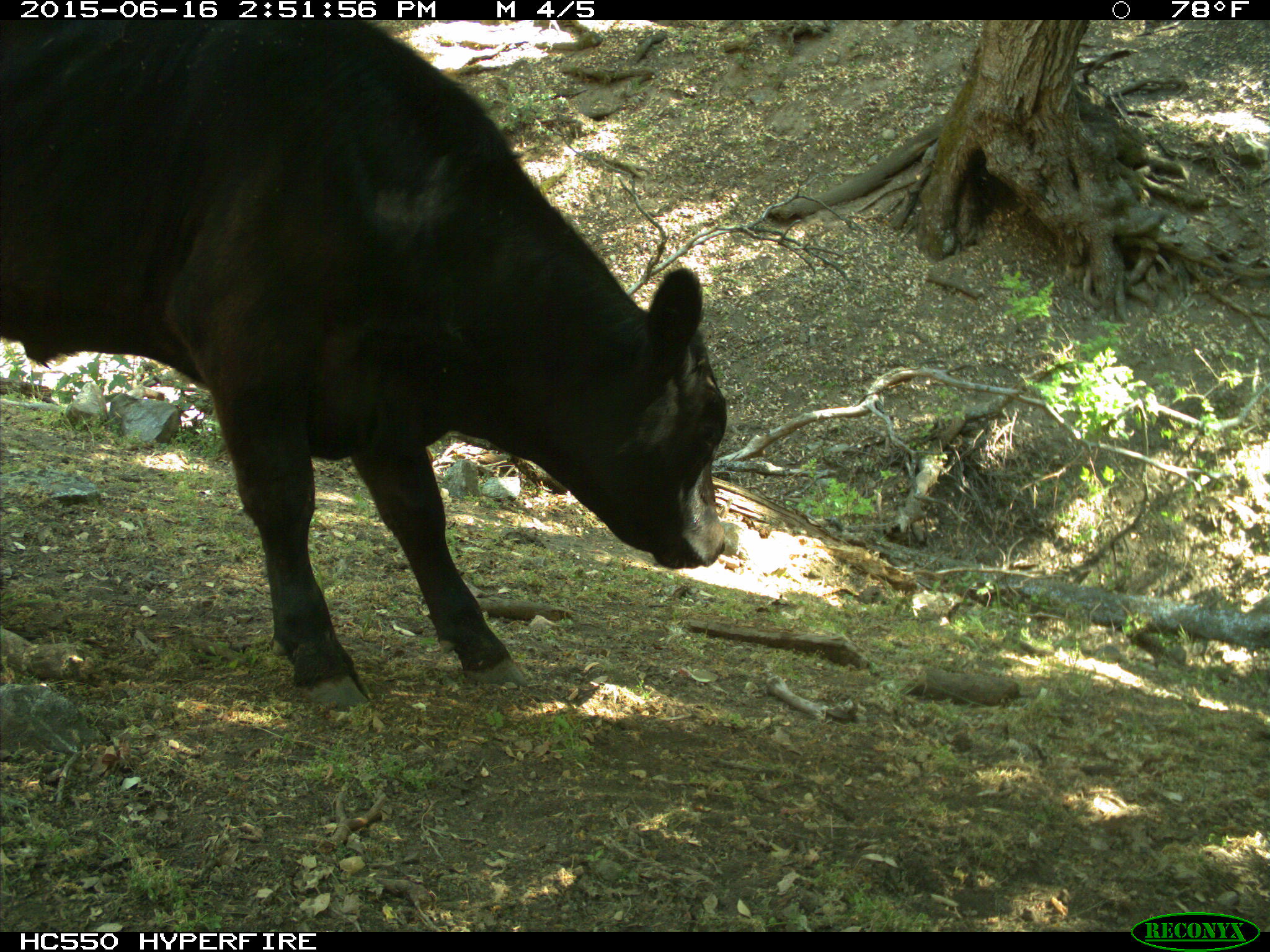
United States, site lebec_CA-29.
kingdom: Animalia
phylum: Chordata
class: Mammalia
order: Artiodactyla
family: Bovidae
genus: Bos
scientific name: Bos taurus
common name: domestic cow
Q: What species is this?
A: Bos taurus (domestic cow).